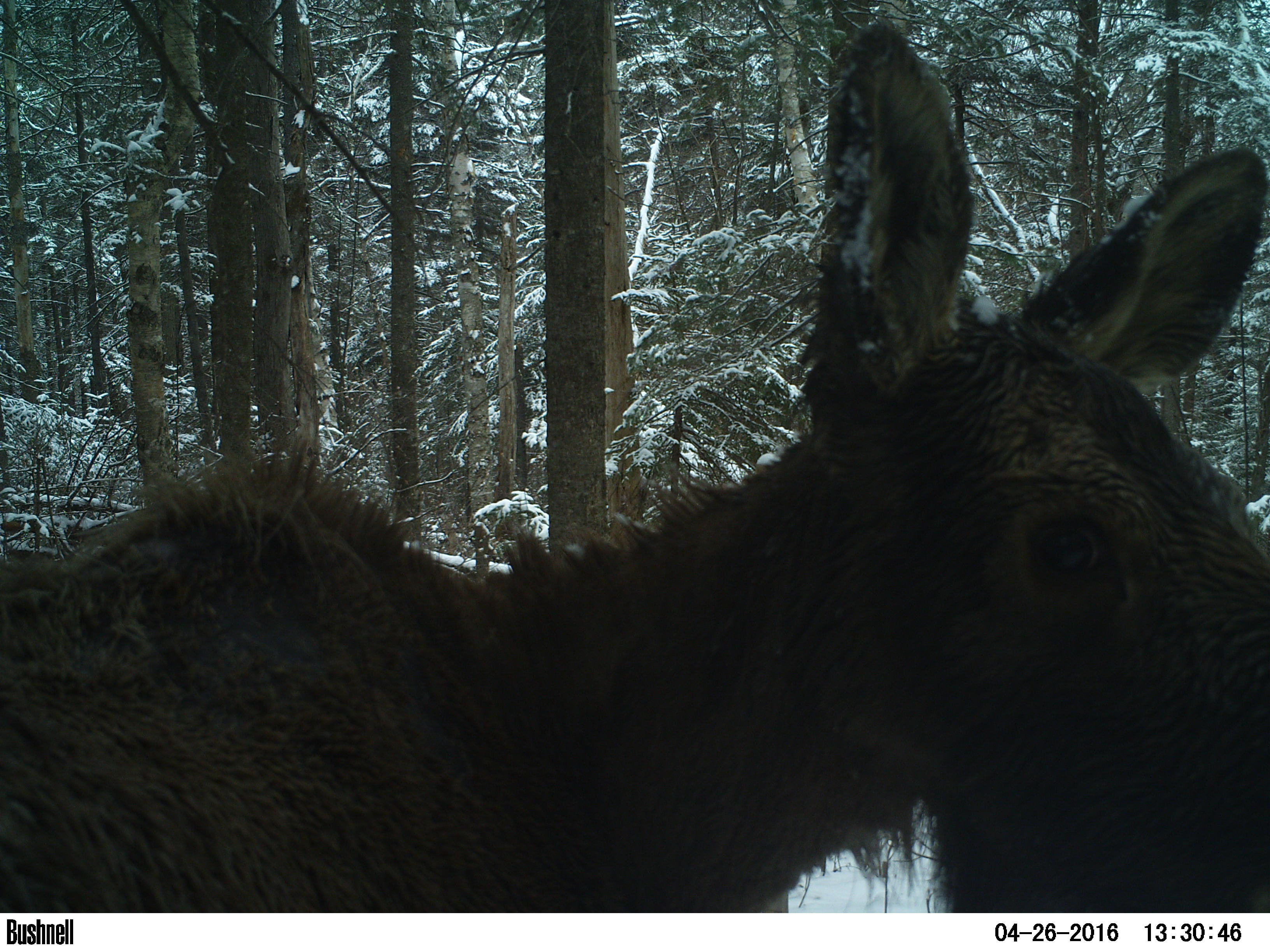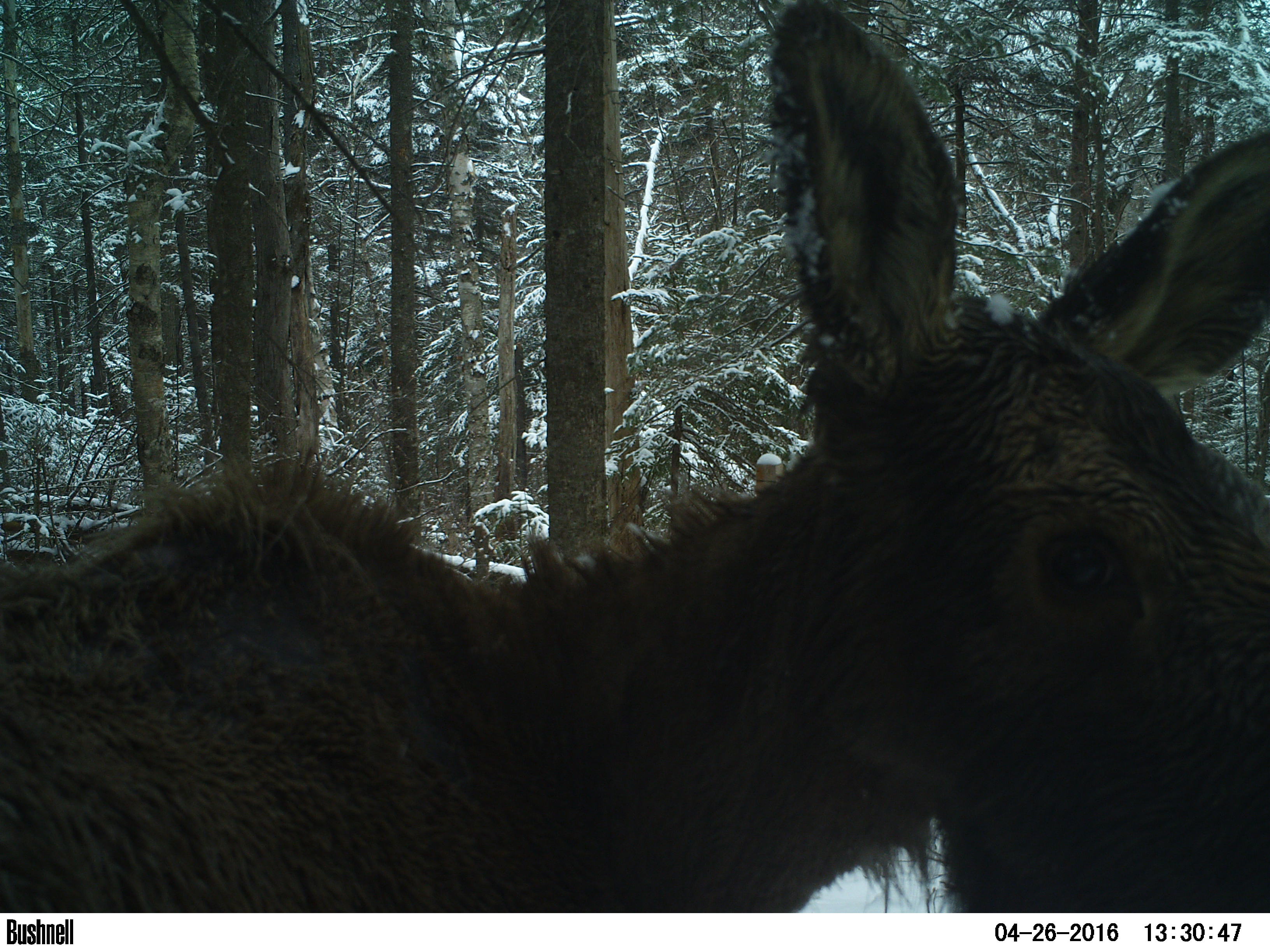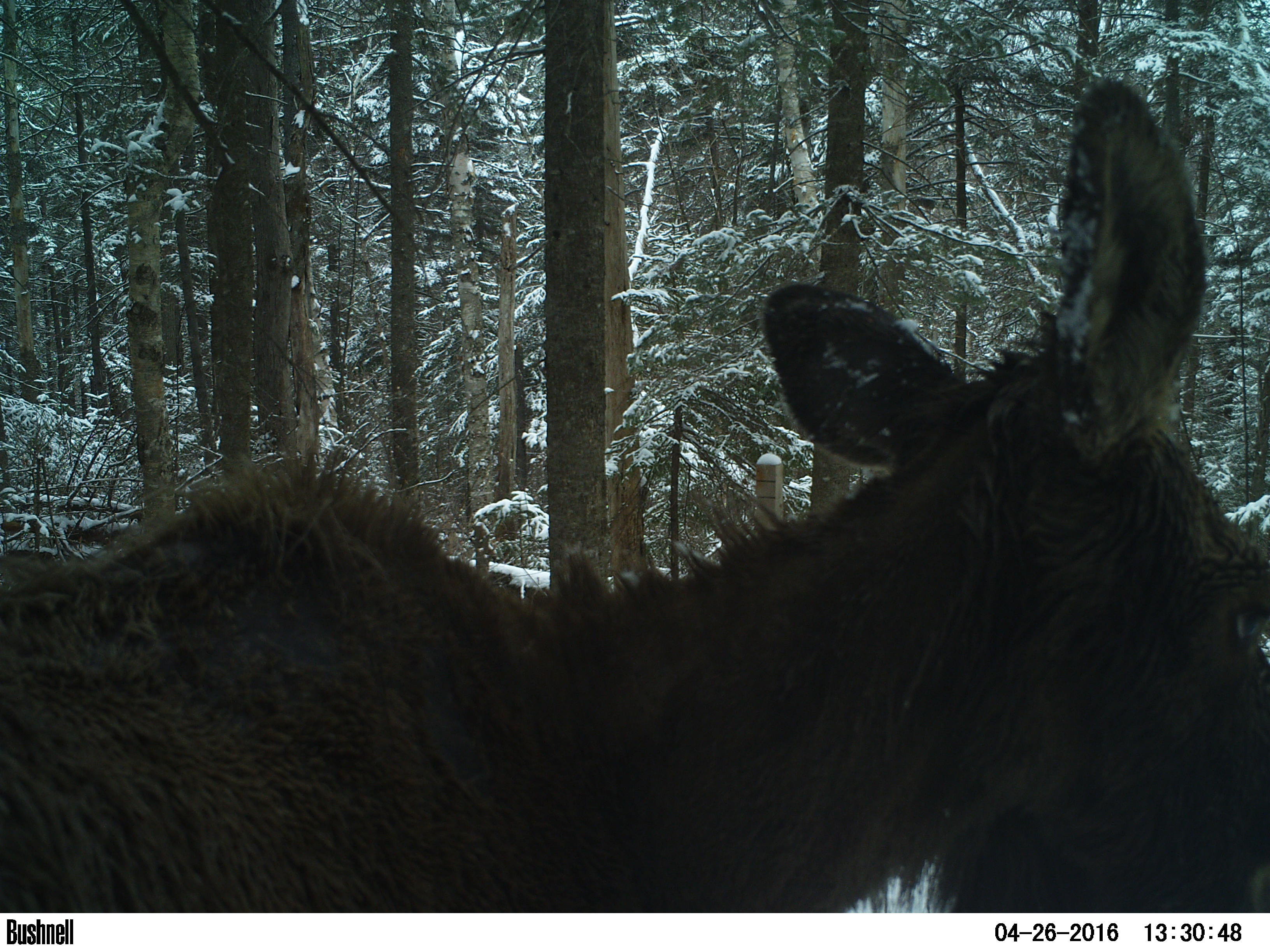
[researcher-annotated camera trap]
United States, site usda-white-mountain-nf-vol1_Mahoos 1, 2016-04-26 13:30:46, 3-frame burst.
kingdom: Animalia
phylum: Chordata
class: Mammalia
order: Artiodactyla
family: Cervidae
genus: Alces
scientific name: Alces alces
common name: moose